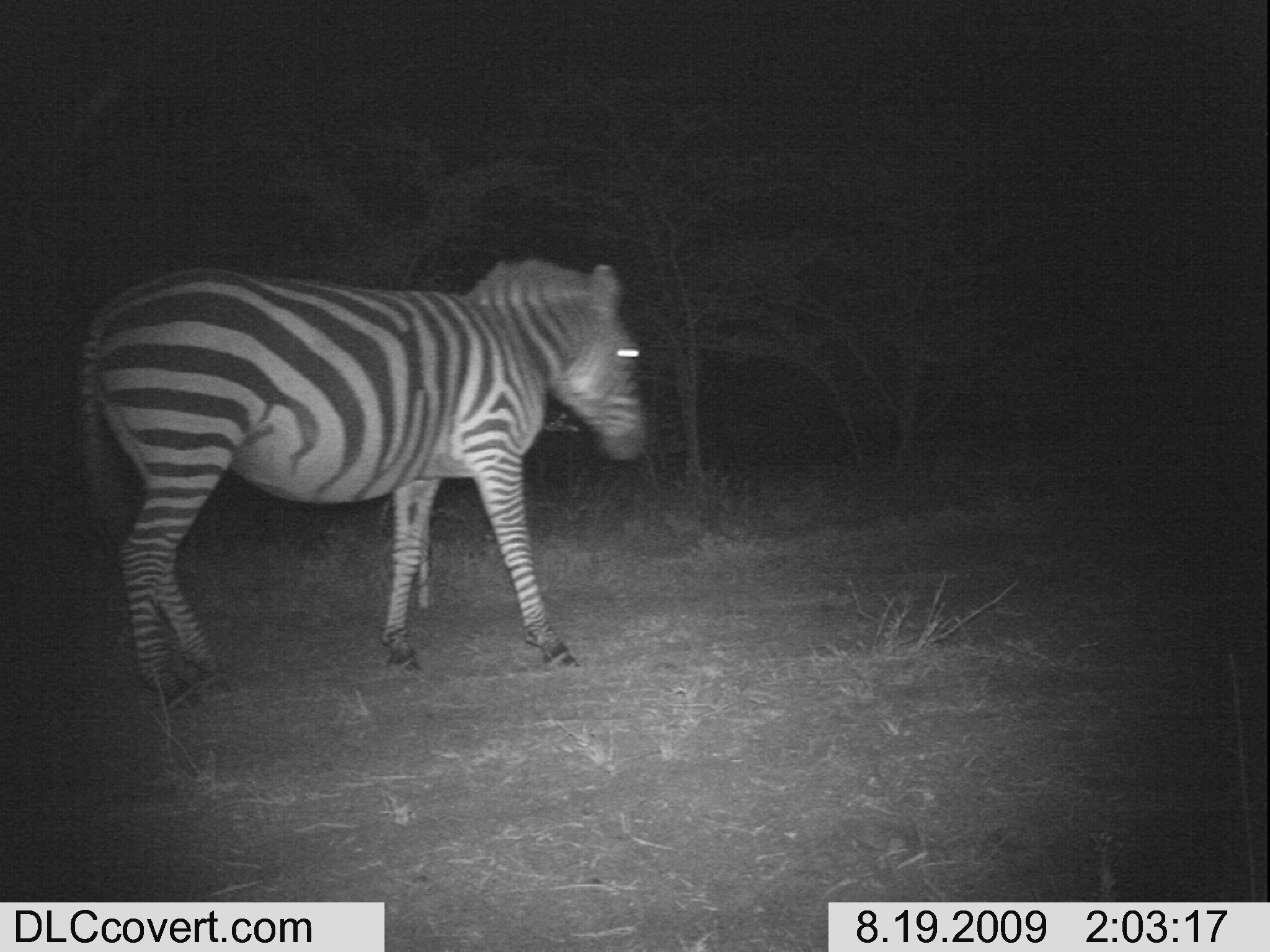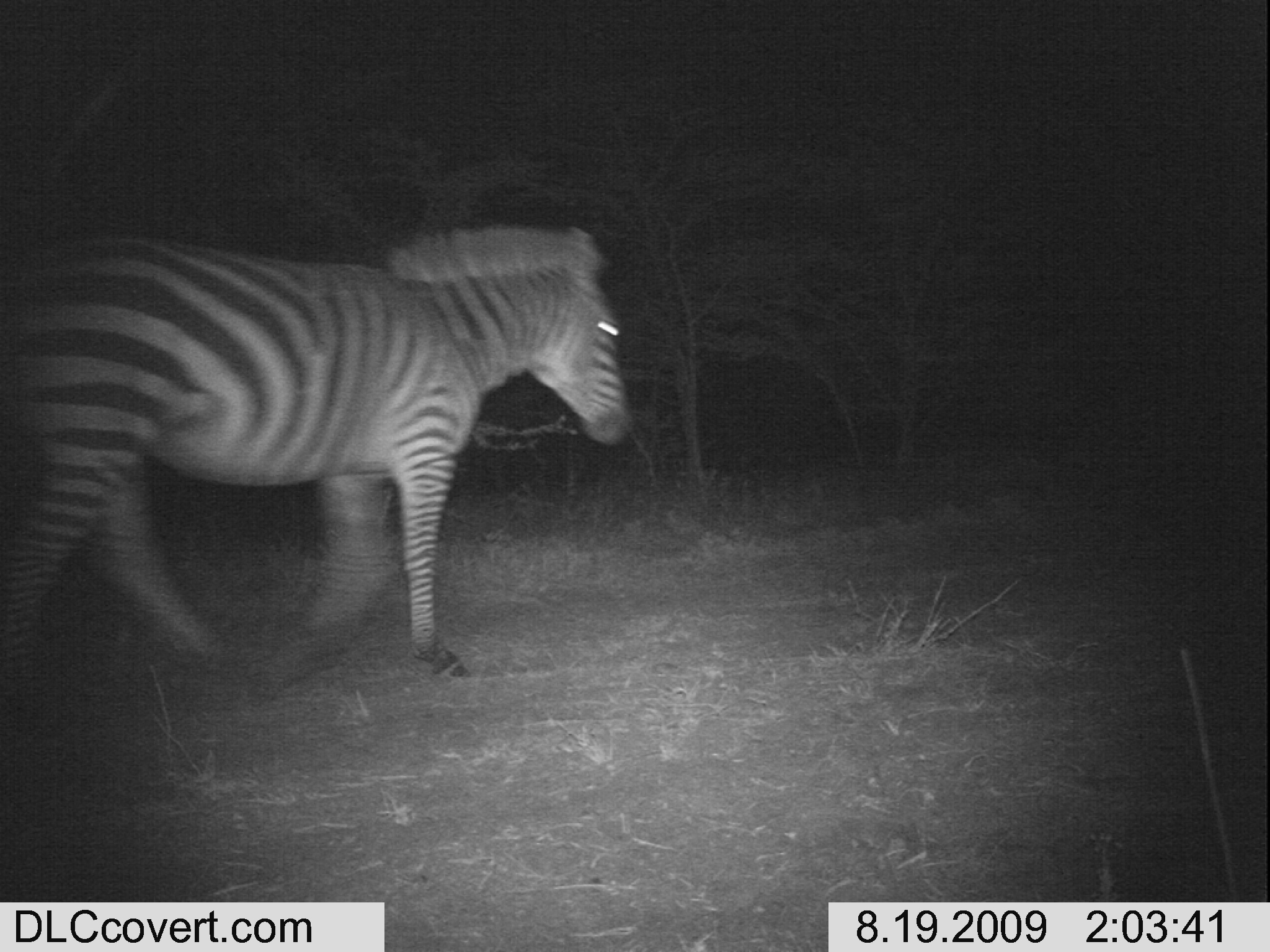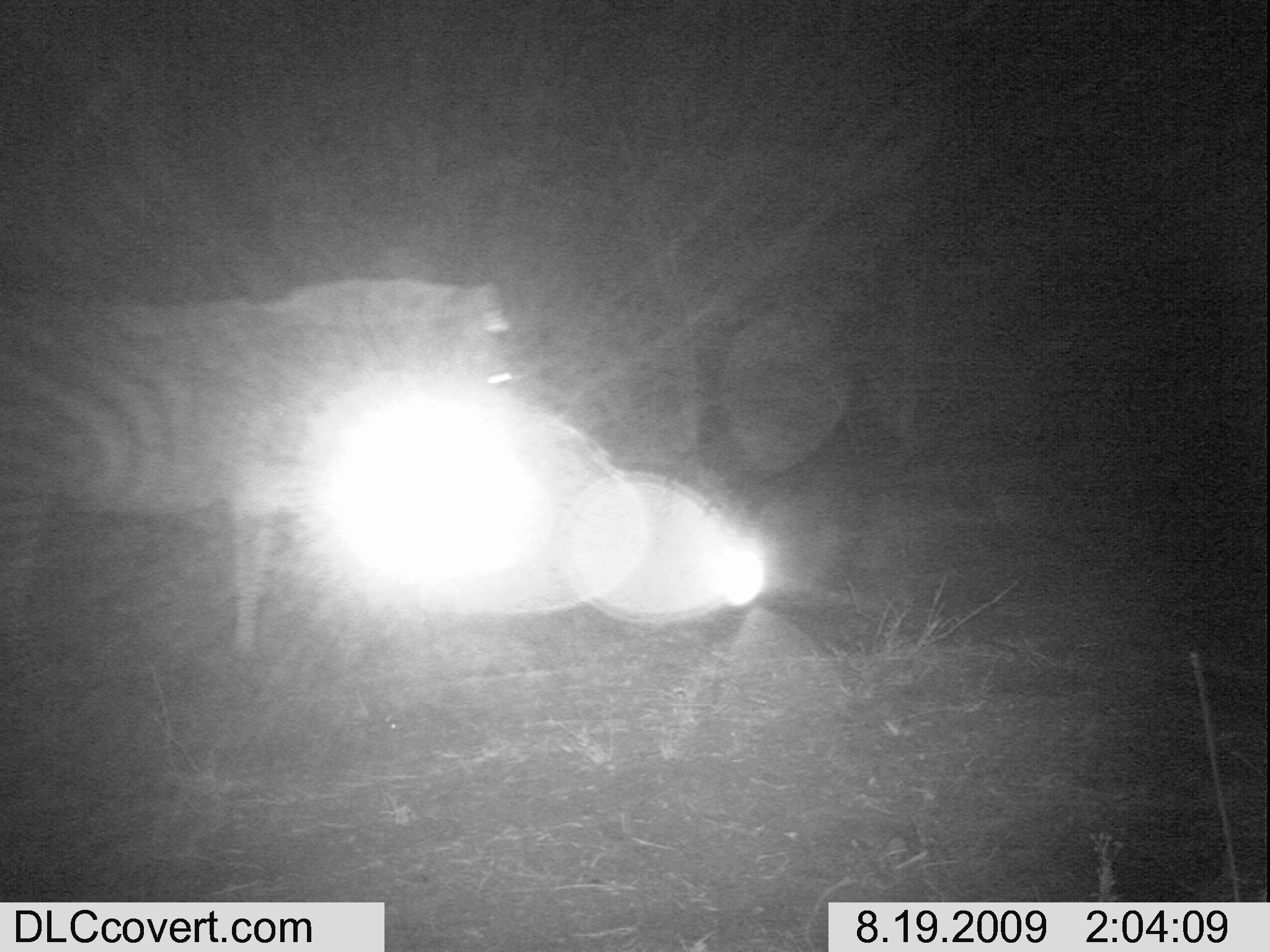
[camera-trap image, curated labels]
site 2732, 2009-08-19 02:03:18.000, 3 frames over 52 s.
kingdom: Animalia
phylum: Chordata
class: Mammalia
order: Perissodactyla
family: Equidae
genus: Equus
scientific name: Equus quagga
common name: plains zebra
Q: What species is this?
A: Equus quagga (plains zebra).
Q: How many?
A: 1.